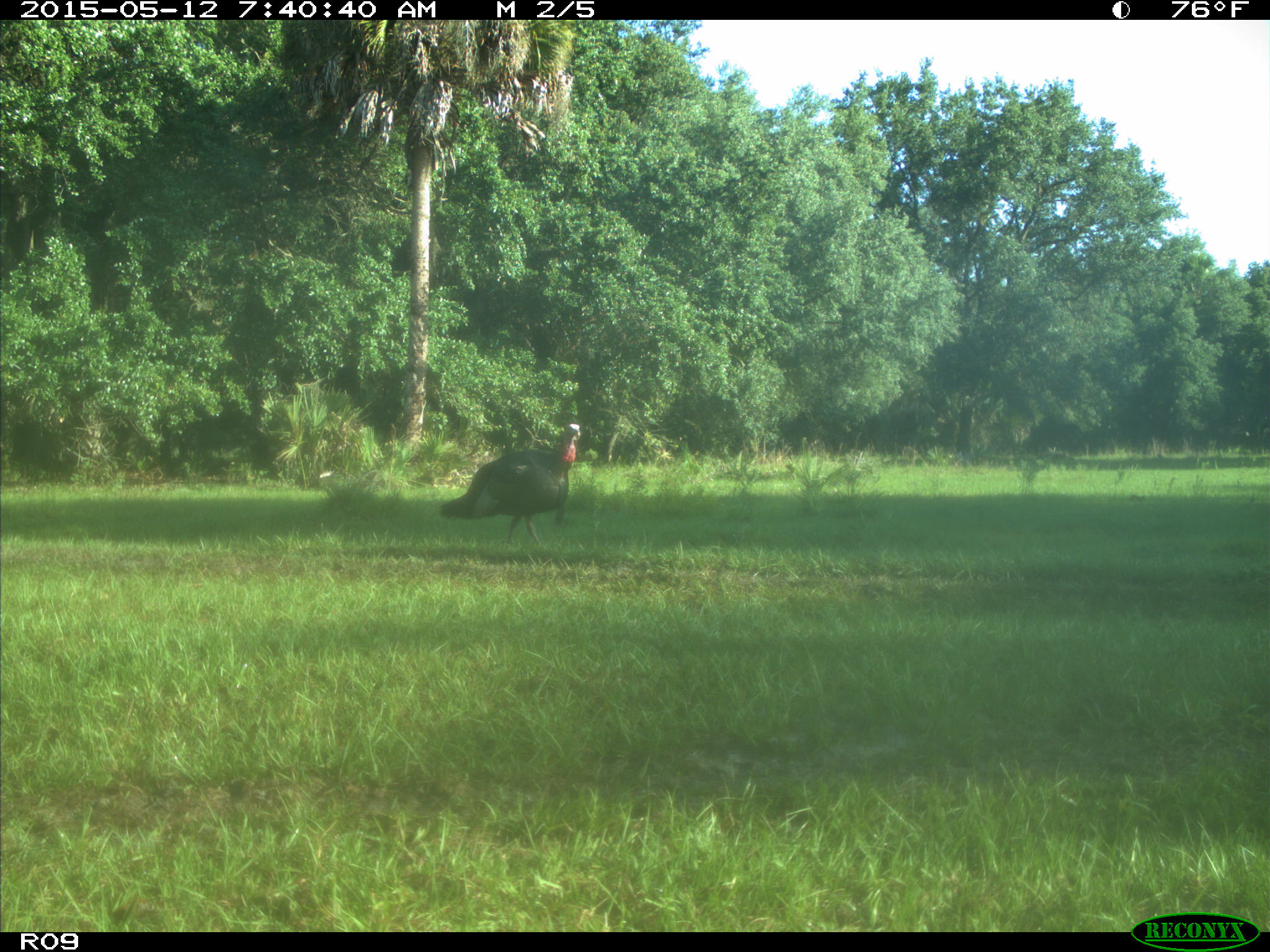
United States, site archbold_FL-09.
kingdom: Animalia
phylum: Chordata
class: Aves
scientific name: Aves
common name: birds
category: unidentified bird